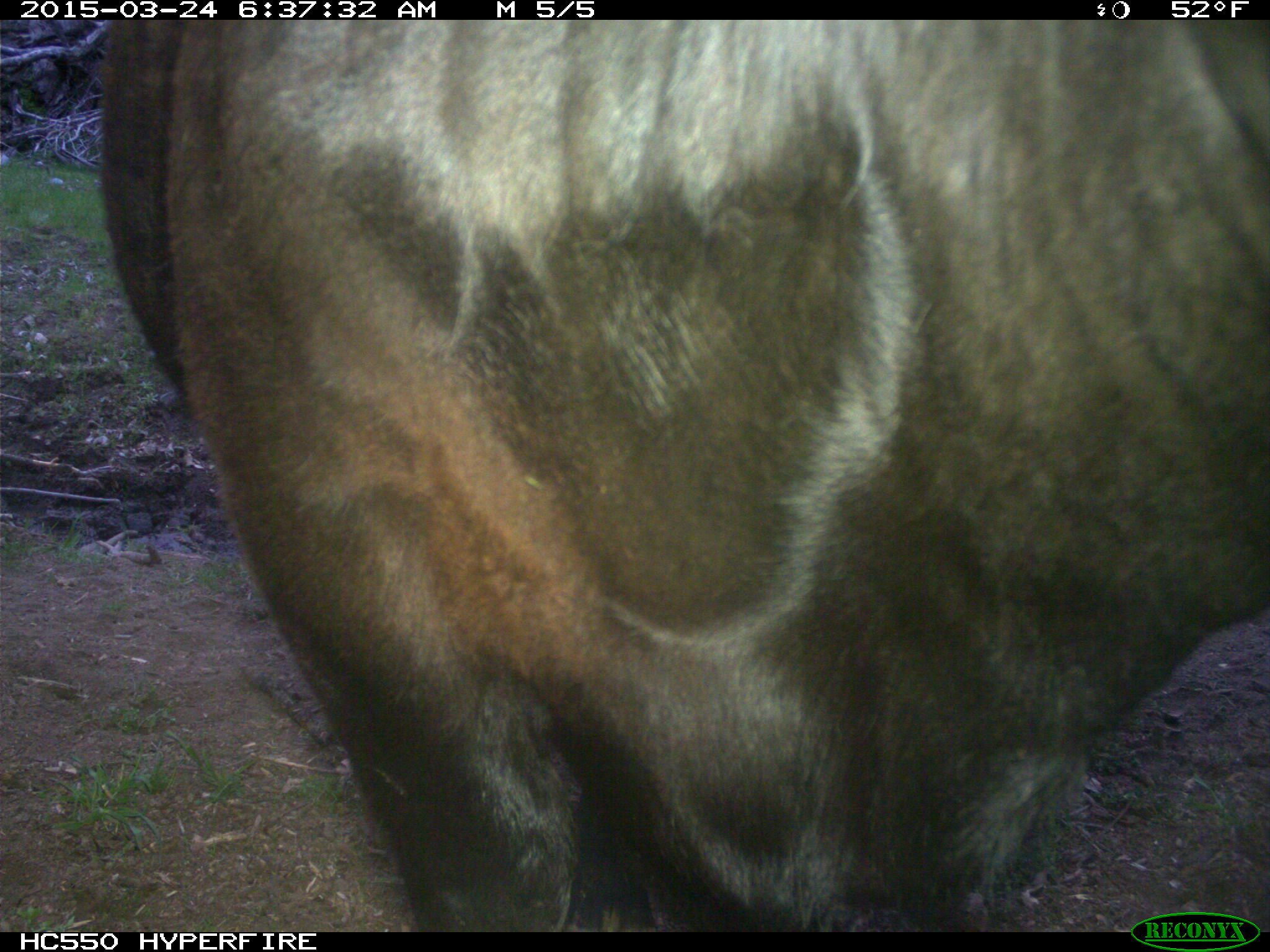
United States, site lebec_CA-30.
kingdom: Animalia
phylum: Chordata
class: Mammalia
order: Artiodactyla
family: Bovidae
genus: Bos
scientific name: Bos taurus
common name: domestic cow